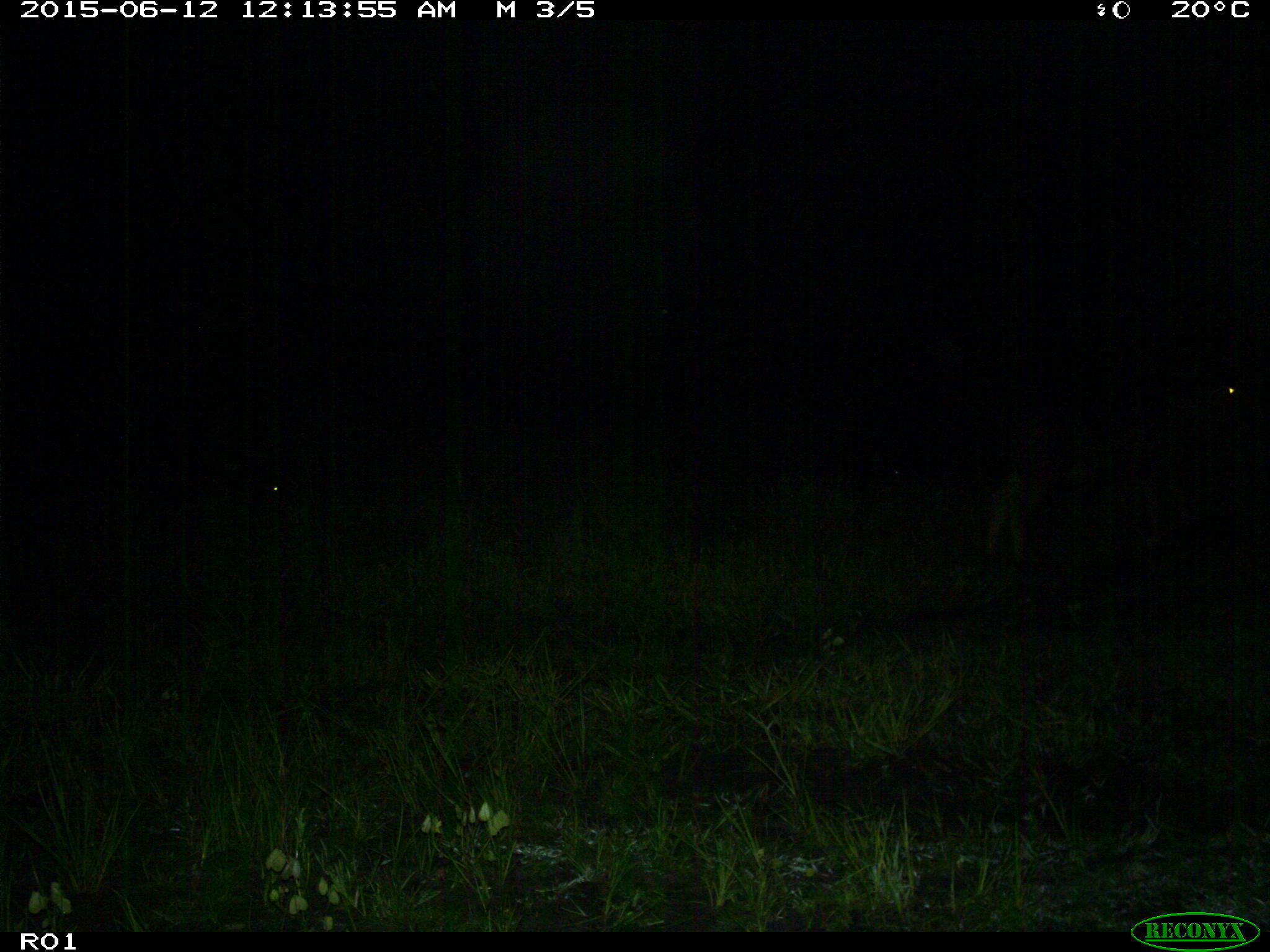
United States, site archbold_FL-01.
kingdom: Animalia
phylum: Chordata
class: Mammalia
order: Artiodactyla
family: Bovidae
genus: Bos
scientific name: Bos taurus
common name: domestic cow